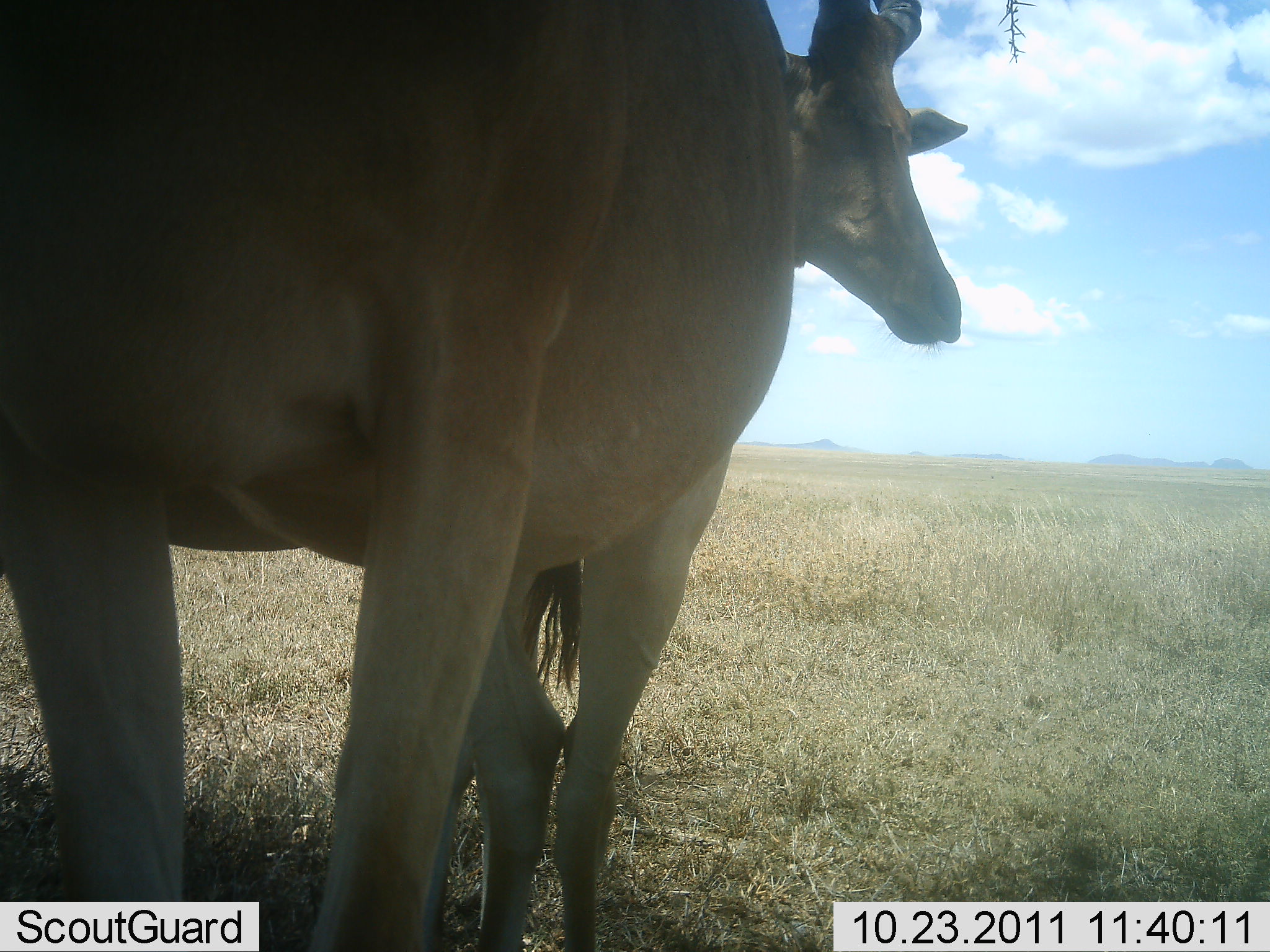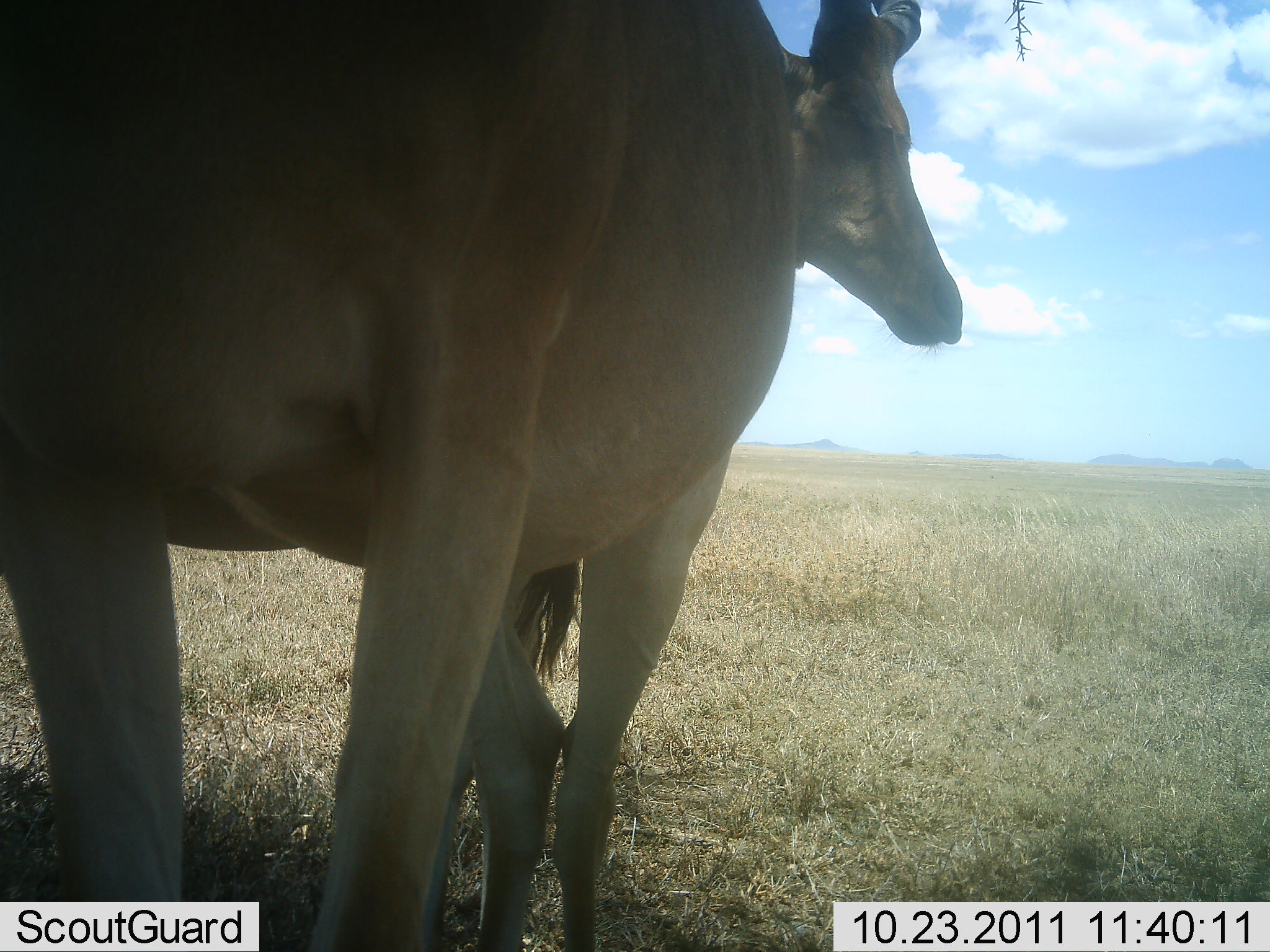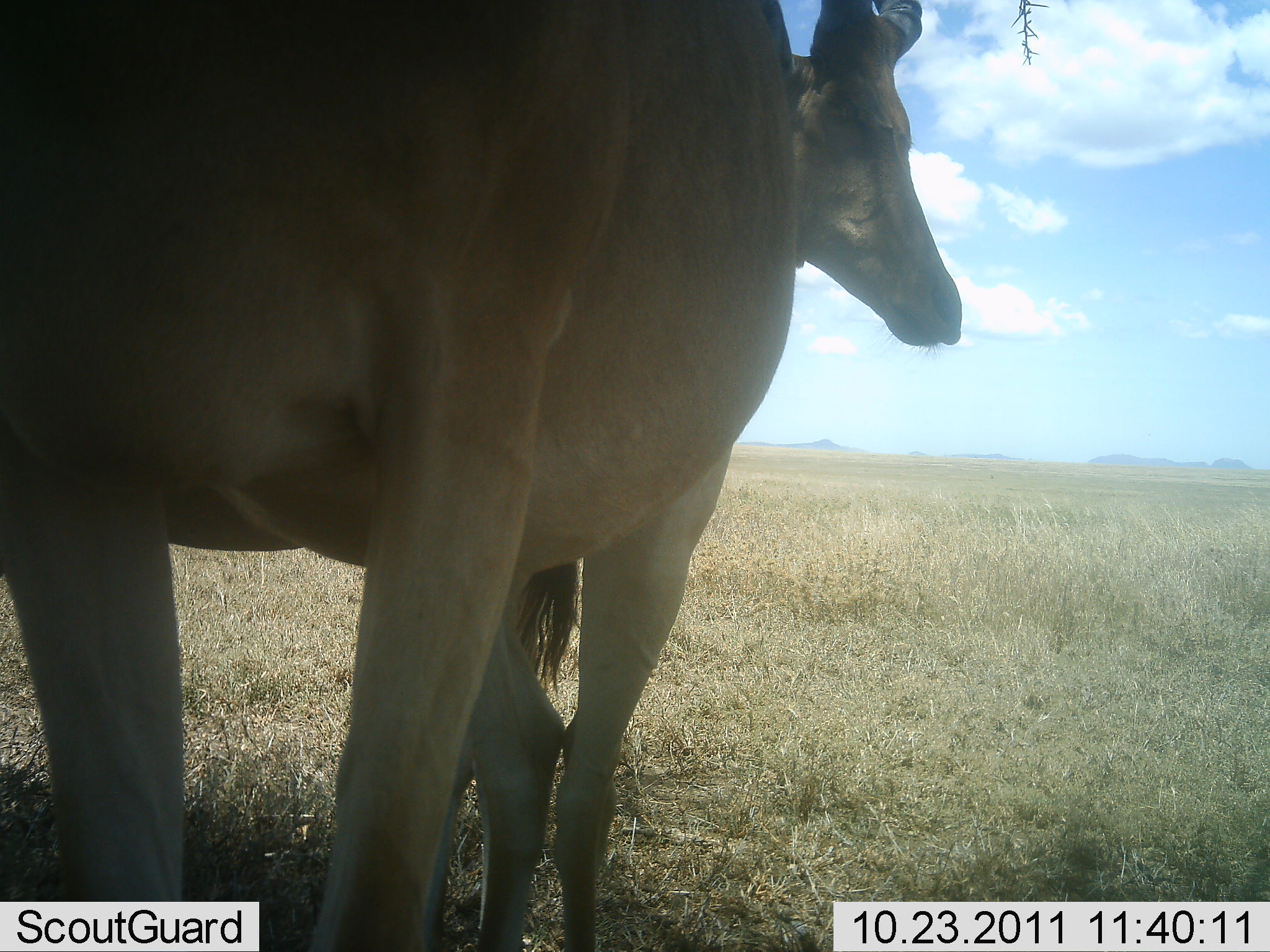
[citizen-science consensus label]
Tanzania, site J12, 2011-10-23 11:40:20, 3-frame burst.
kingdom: Animalia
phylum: Chordata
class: Mammalia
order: Artiodactyla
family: Bovidae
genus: Alcelaphus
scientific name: Alcelaphus buselaphus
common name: hartebeest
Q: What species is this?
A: Hartebeest (Alcelaphus buselaphus).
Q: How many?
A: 2.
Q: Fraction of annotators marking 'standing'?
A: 100%.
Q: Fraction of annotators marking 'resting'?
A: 0%.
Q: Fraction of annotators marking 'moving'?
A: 0%.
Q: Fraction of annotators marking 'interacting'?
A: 0%.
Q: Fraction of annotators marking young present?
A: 0%.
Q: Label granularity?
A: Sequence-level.